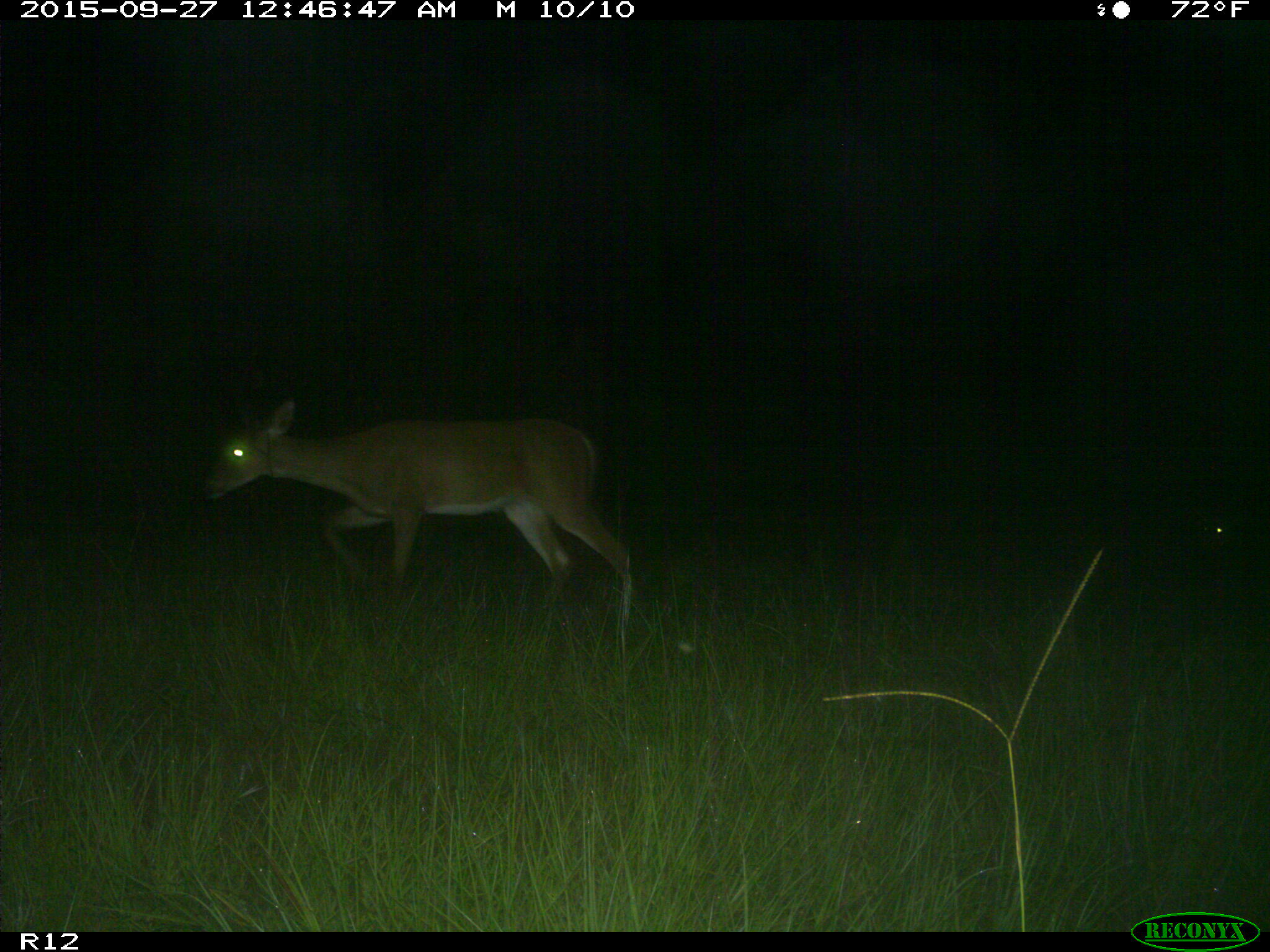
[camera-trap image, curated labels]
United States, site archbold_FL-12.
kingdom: Animalia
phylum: Chordata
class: Mammalia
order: Artiodactyla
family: Cervidae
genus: Odocoileus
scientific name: Odocoileus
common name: deer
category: unidentified deer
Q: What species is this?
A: Unidentified deer (deer) (Odocoileus).